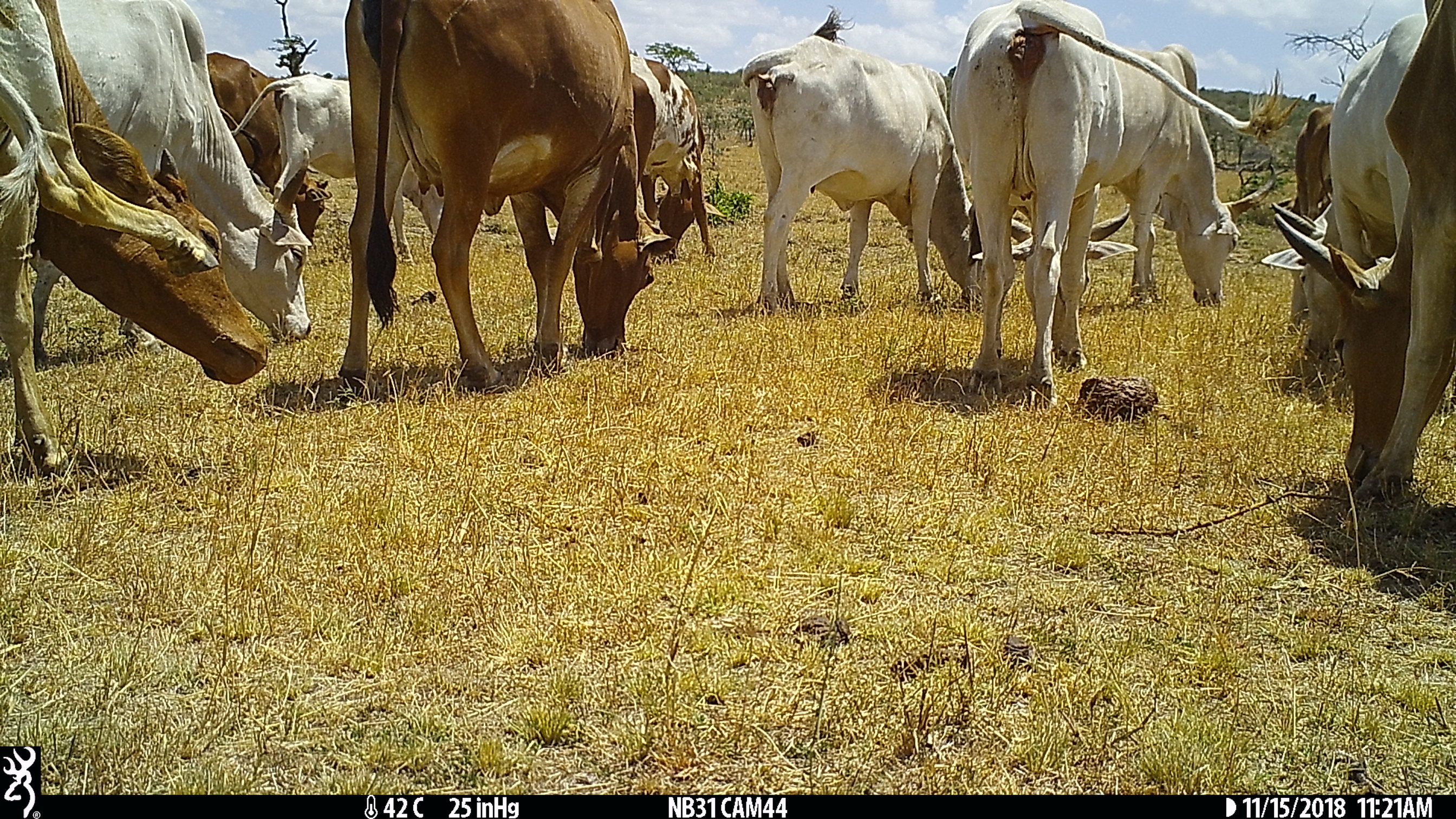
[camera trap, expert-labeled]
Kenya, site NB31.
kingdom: Animalia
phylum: Chordata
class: Mammalia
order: Artiodactyla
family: Bovidae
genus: Bos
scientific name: Bos taurus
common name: cattle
Cattle (Bos taurus).